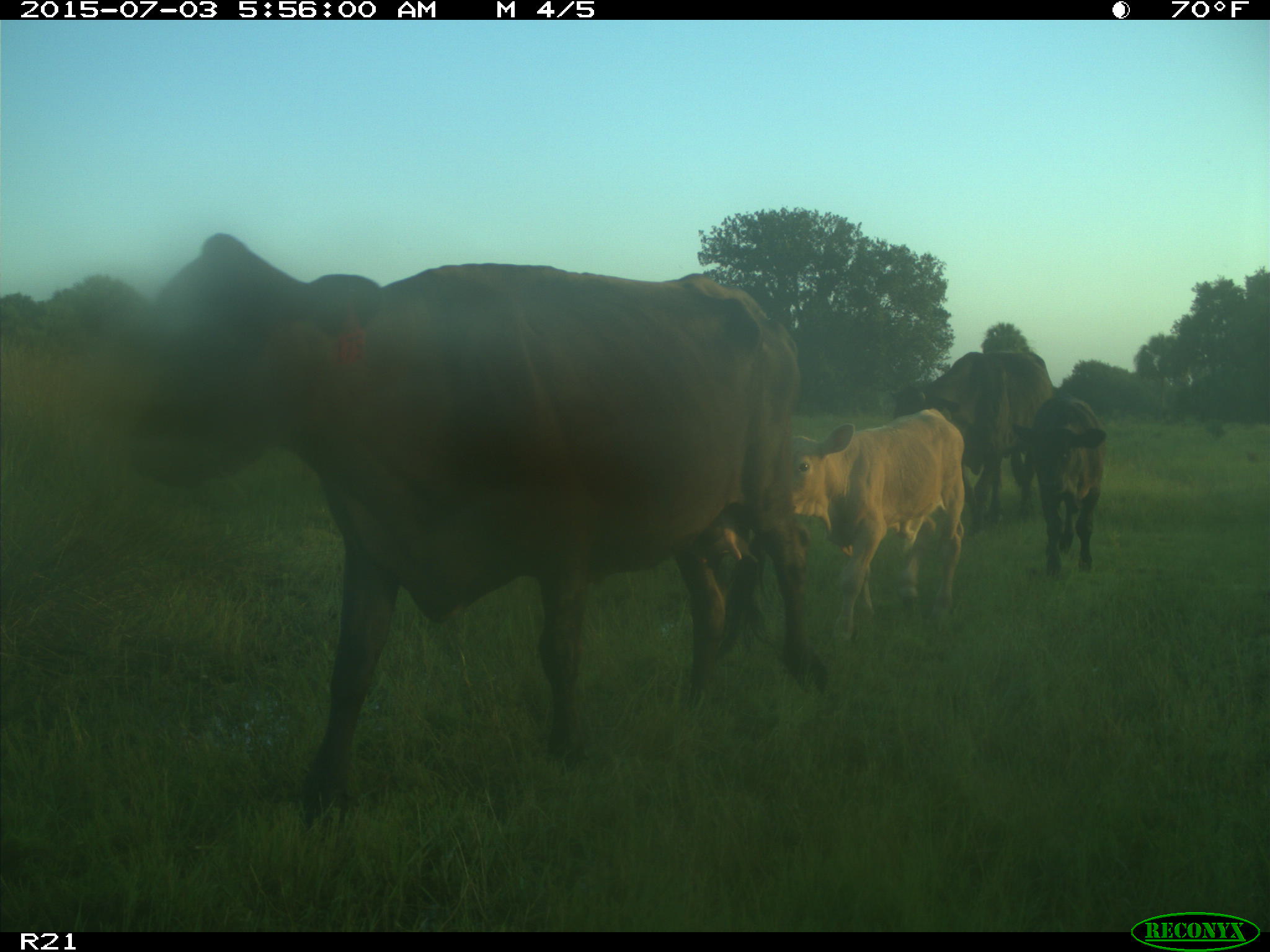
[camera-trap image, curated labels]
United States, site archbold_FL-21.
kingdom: Animalia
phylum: Chordata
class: Mammalia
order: Artiodactyla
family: Bovidae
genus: Bos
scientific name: Bos taurus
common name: domestic cow